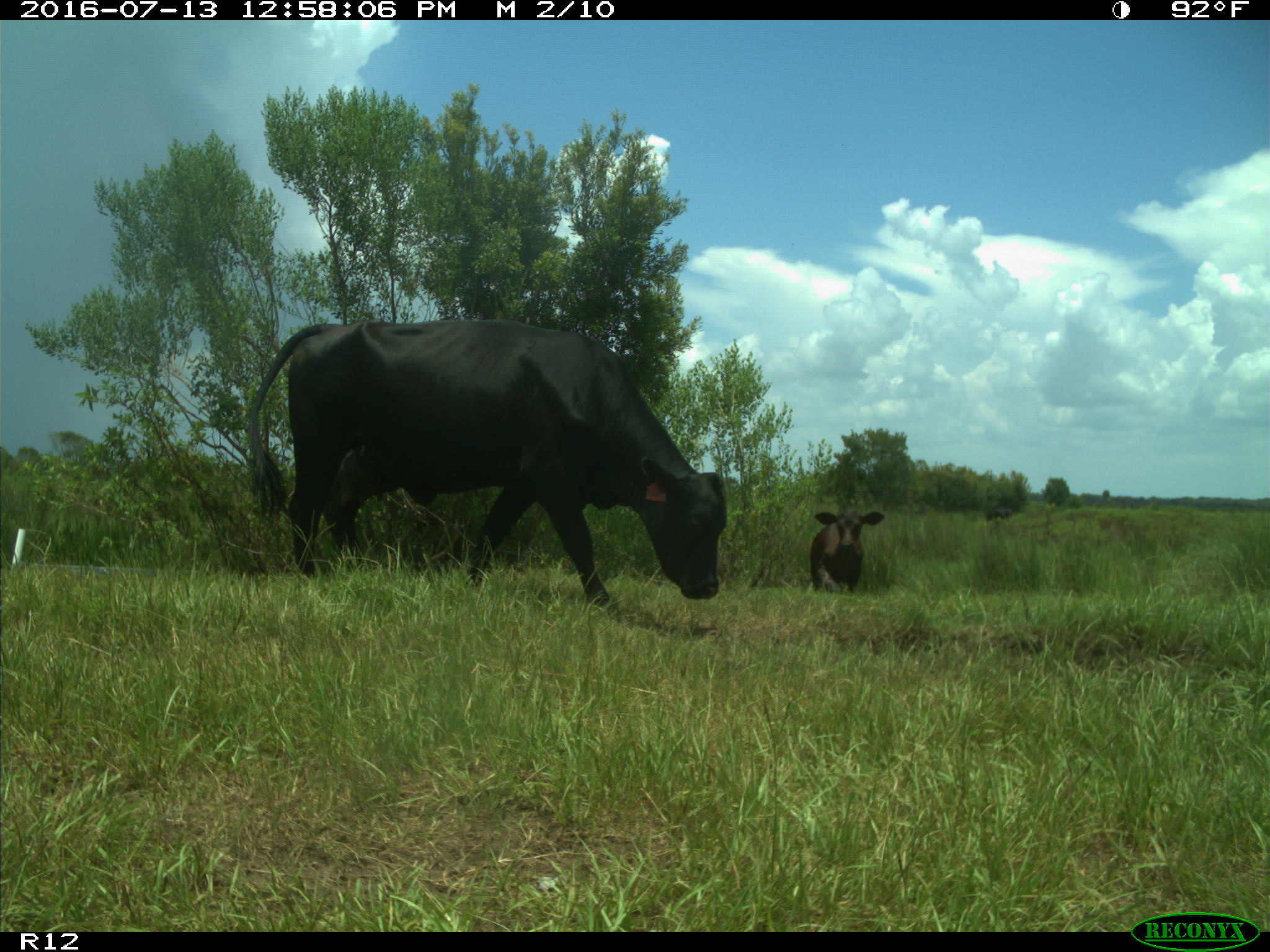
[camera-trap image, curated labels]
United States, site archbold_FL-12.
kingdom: Animalia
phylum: Chordata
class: Mammalia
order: Artiodactyla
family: Bovidae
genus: Bos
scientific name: Bos taurus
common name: domestic cow